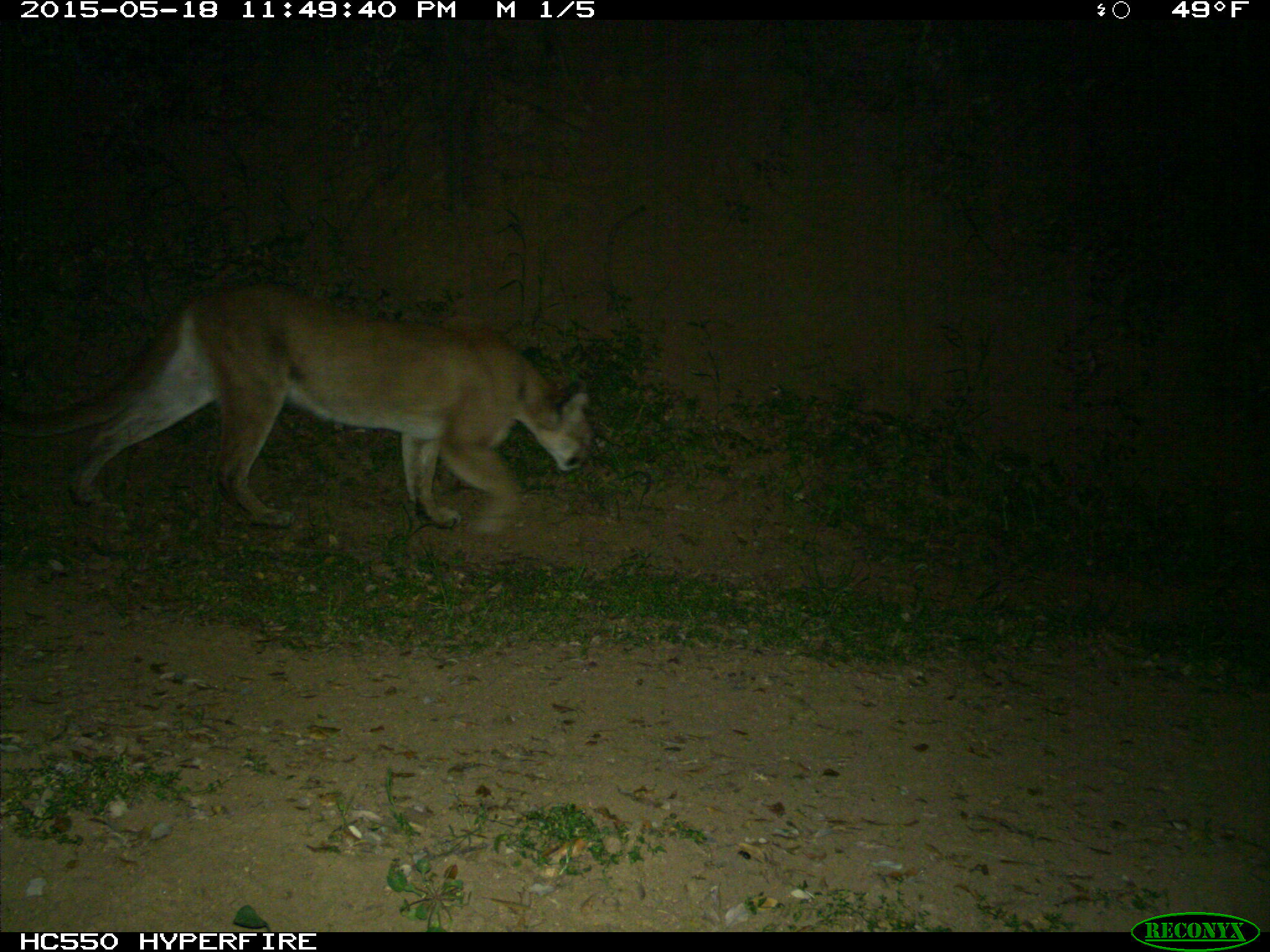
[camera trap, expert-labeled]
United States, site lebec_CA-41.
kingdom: Animalia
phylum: Chordata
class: Mammalia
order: Carnivora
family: Felidae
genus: Puma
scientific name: Puma concolor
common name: mountain lion